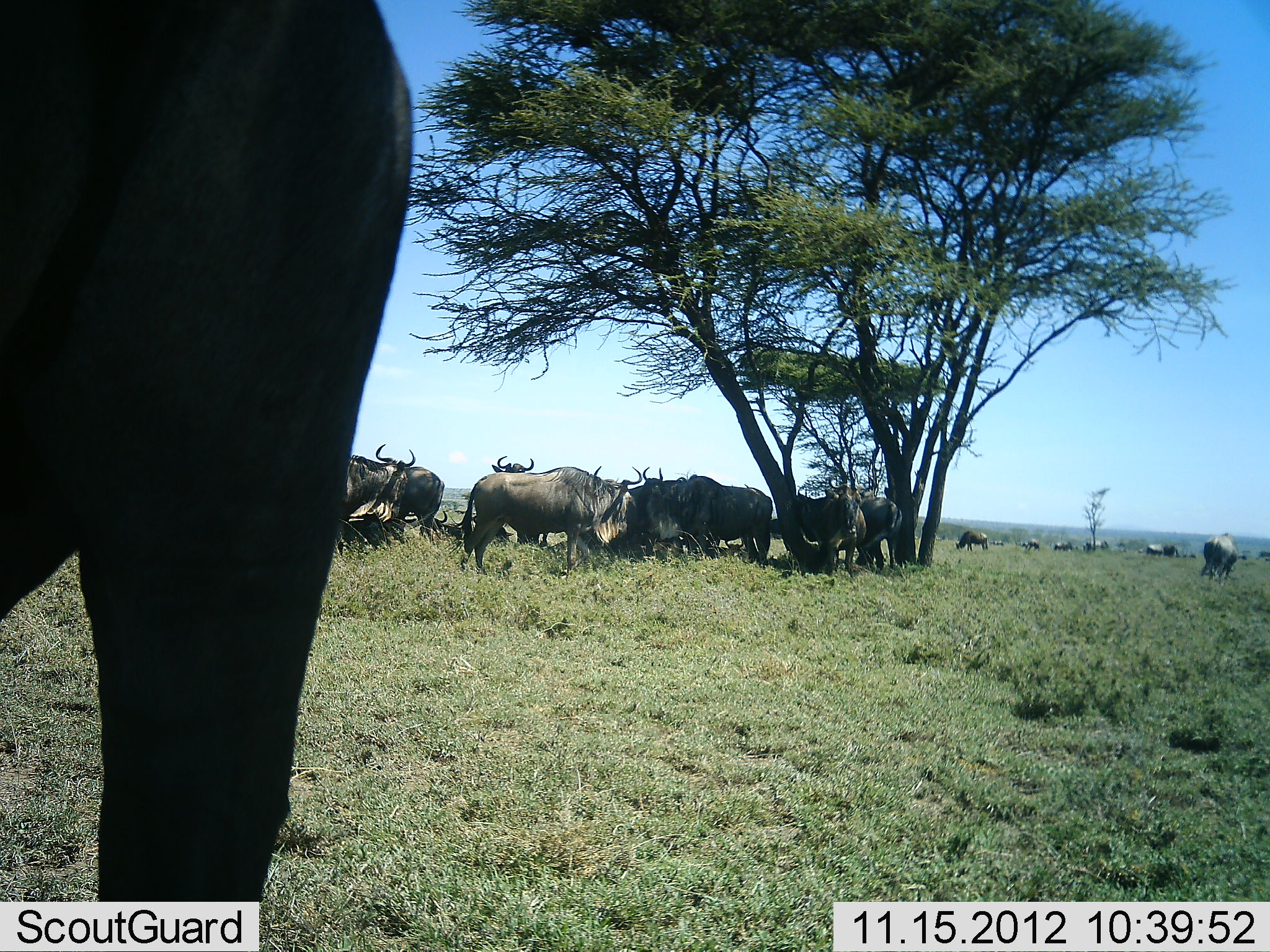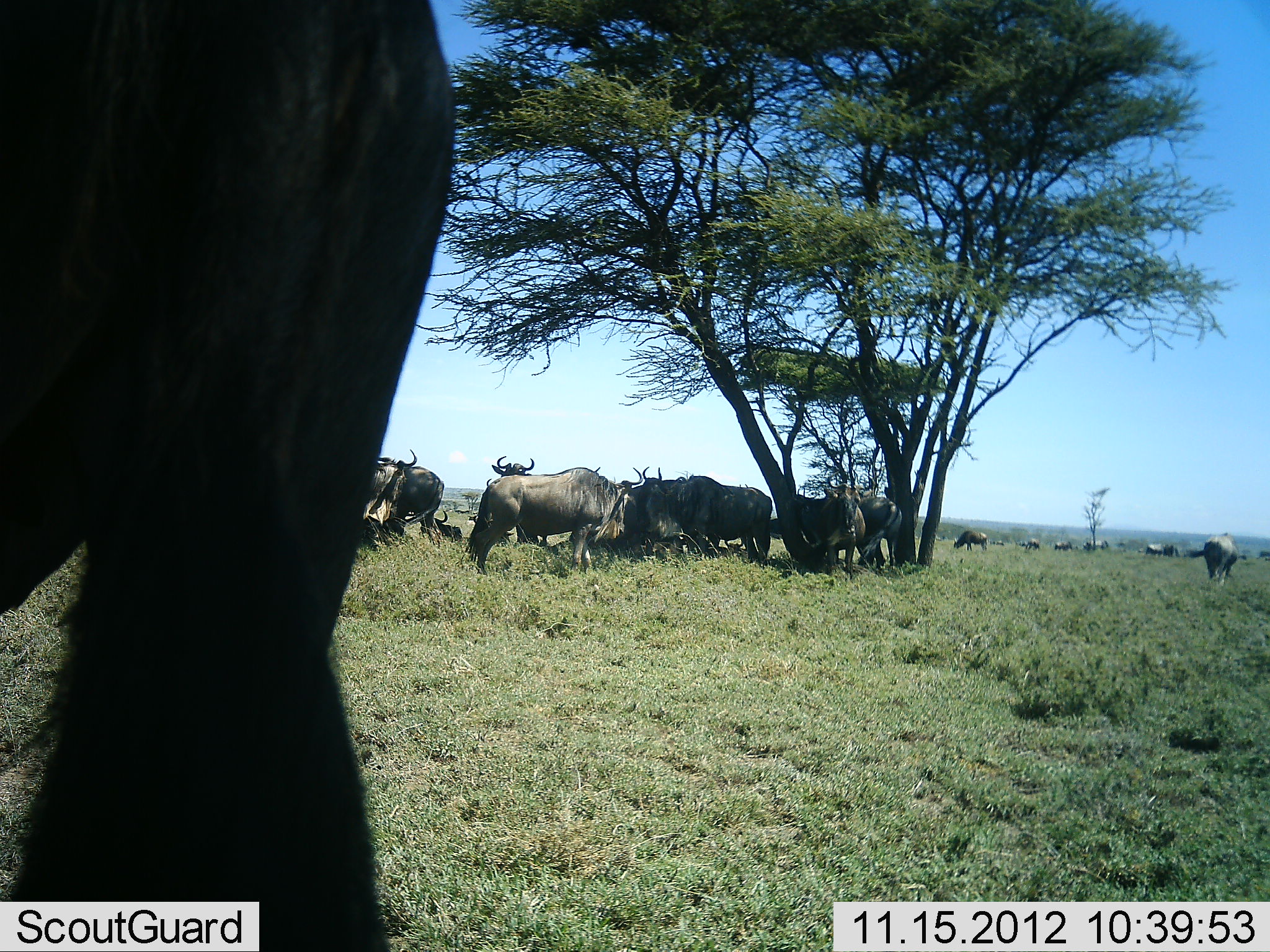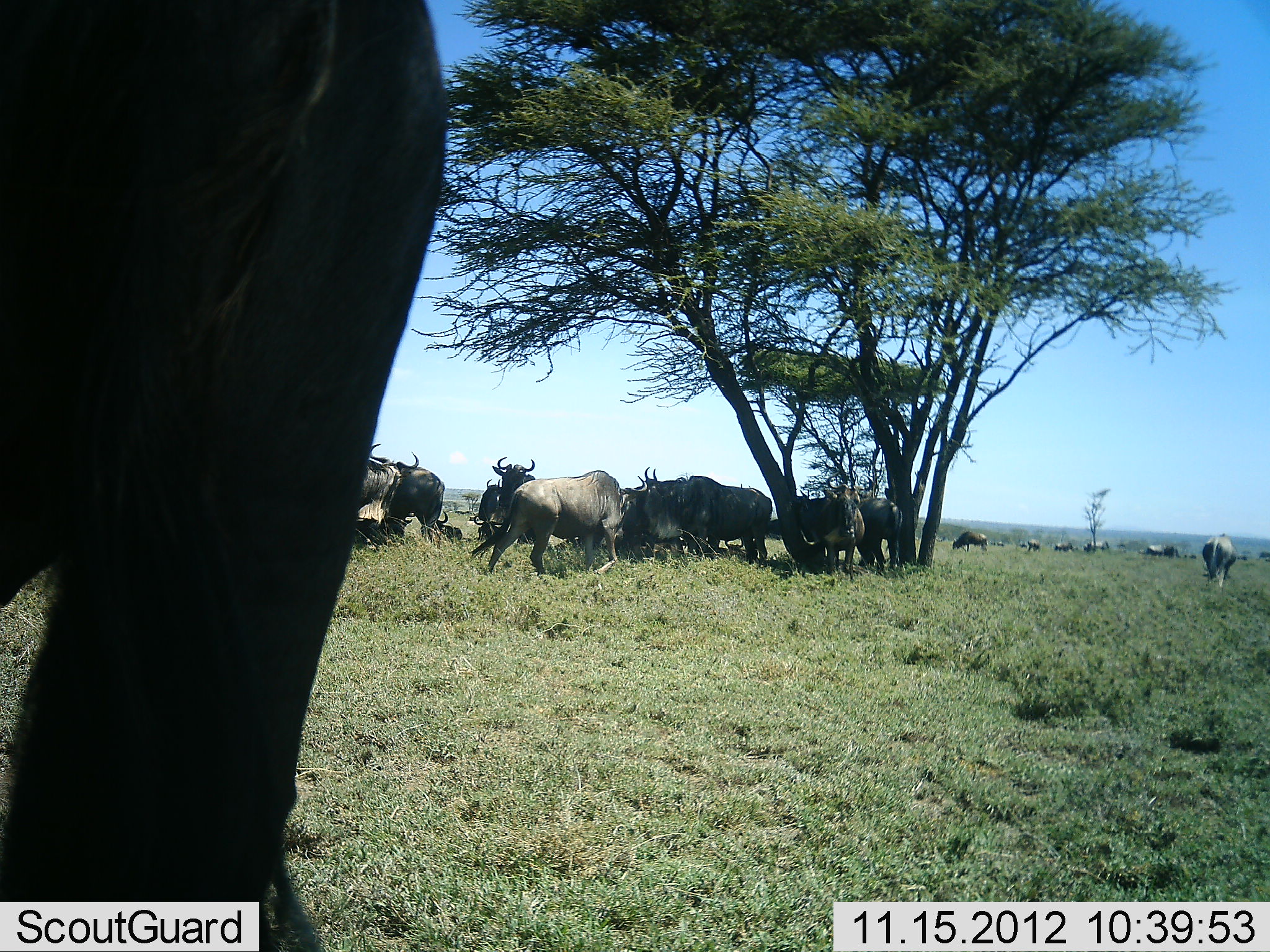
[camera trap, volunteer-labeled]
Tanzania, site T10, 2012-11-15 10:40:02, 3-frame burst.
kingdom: Animalia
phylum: Chordata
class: Mammalia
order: Artiodactyla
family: Bovidae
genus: Connochaetes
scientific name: Connochaetes taurinus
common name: blue wildebeest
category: wildebeest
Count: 11-50.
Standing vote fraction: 100%.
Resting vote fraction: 80%.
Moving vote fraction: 40%.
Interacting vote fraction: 40%.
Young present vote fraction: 20%.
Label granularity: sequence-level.